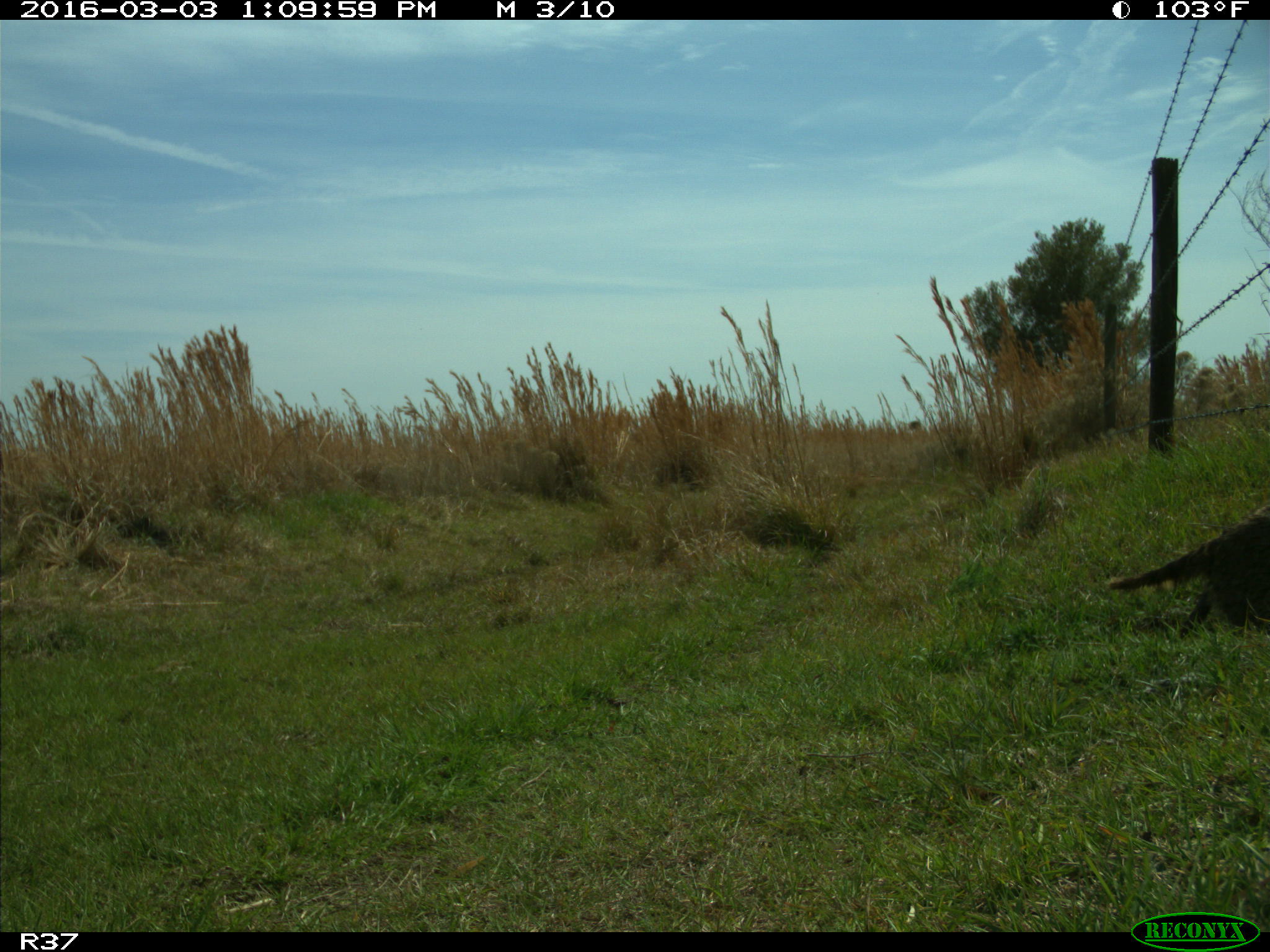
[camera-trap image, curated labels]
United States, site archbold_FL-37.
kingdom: Animalia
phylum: Chordata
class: Mammalia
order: Carnivora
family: Procyonidae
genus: Procyon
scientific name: Procyon lotor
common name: common raccoon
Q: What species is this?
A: Procyon lotor (common raccoon).